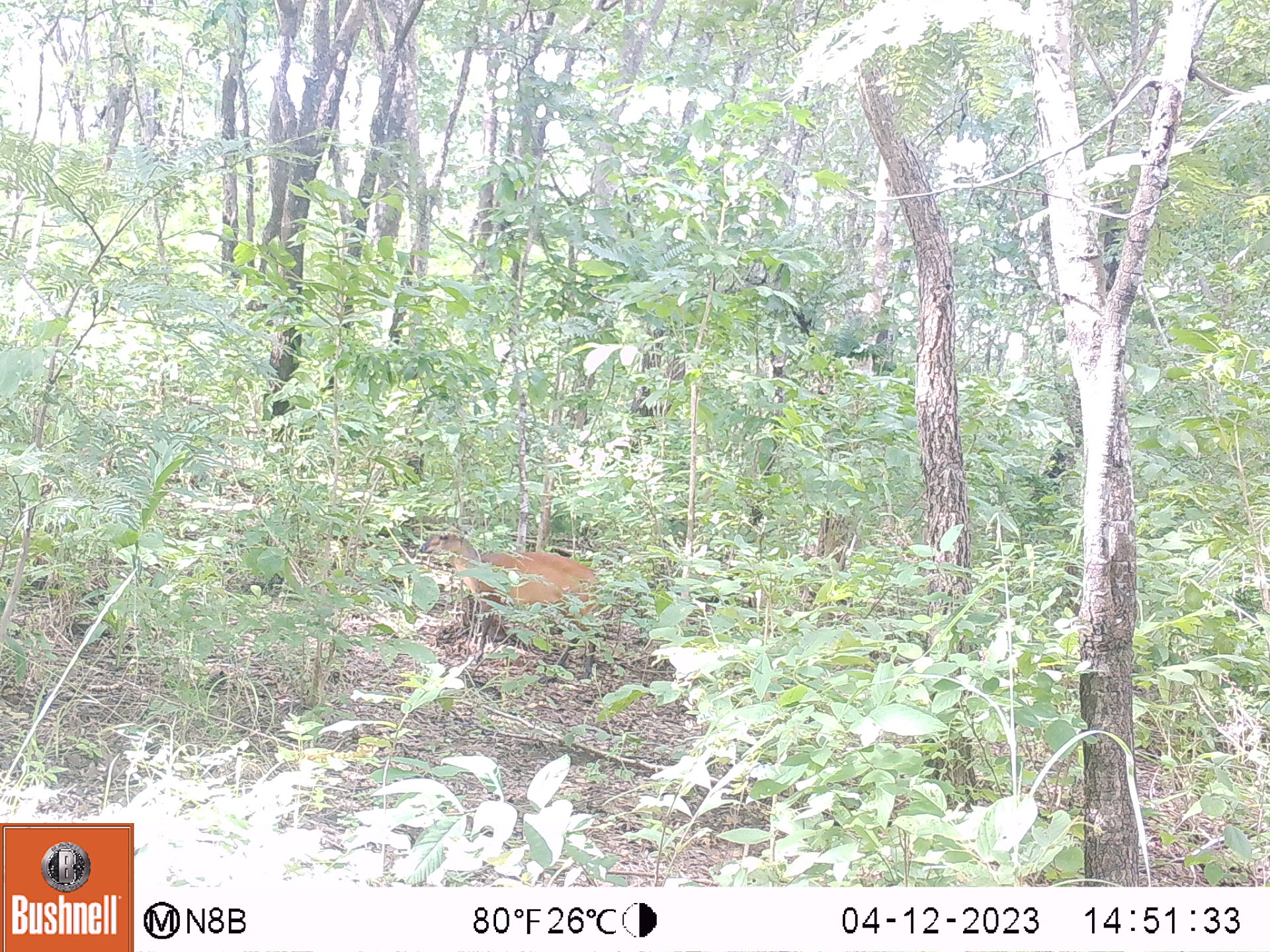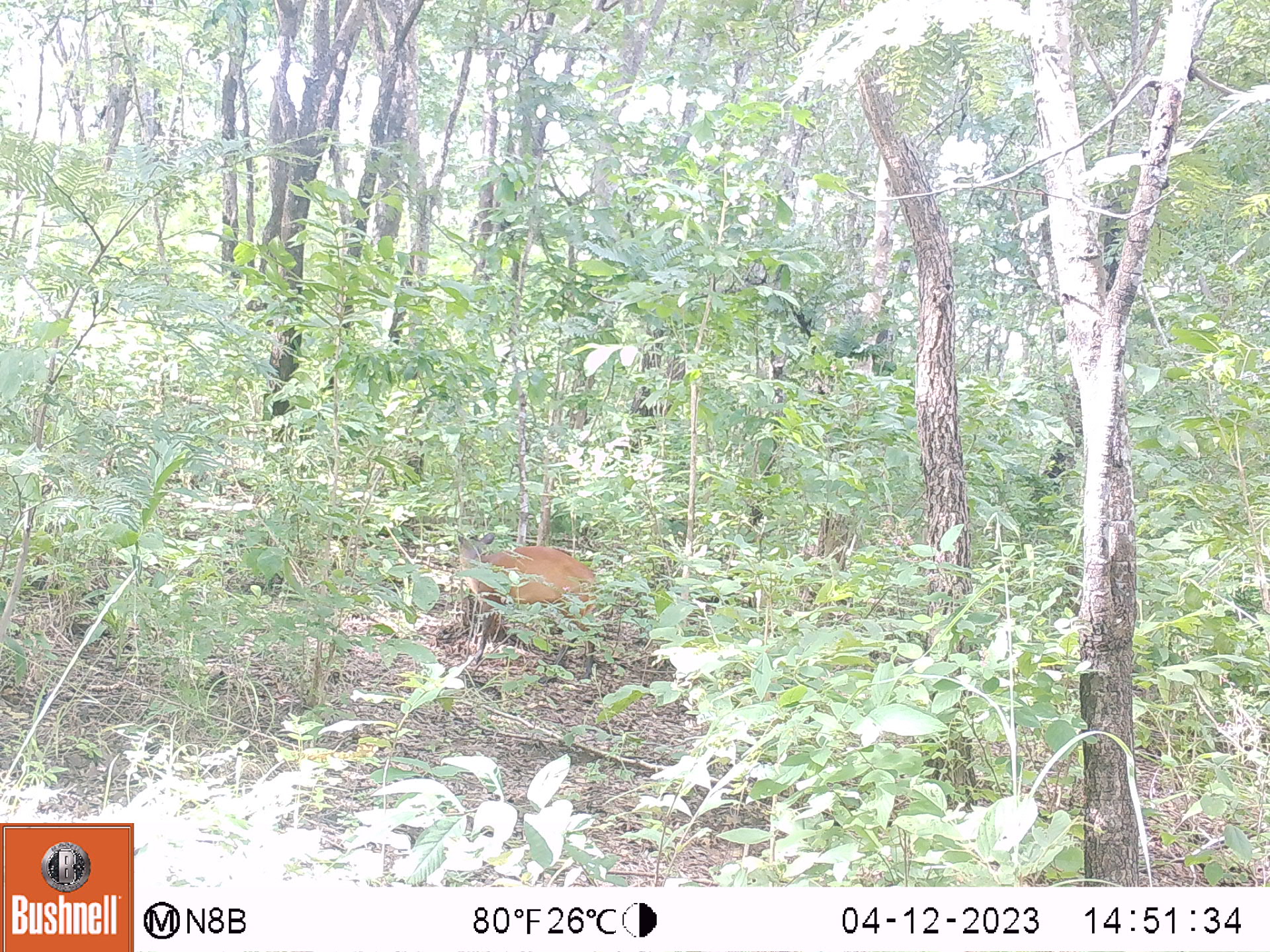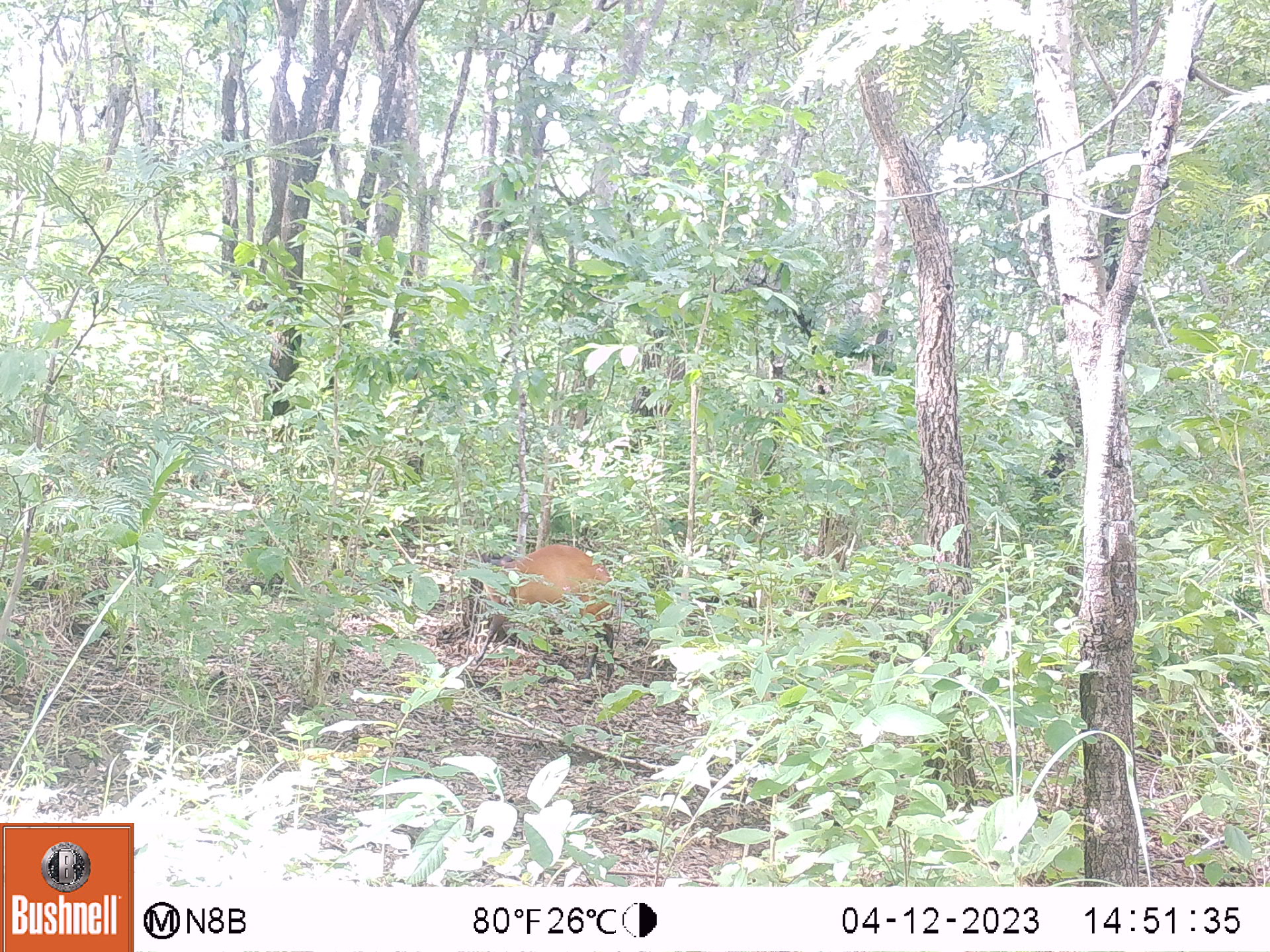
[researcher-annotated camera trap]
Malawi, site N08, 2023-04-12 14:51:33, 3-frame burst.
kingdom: Animalia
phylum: Chordata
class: Mammalia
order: Artiodactyla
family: Bovidae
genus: Cephalophorus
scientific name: Cephalophorus natalensis natalensis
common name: red duiker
Red duiker (Cephalophorus natalensis natalensis), count 1.